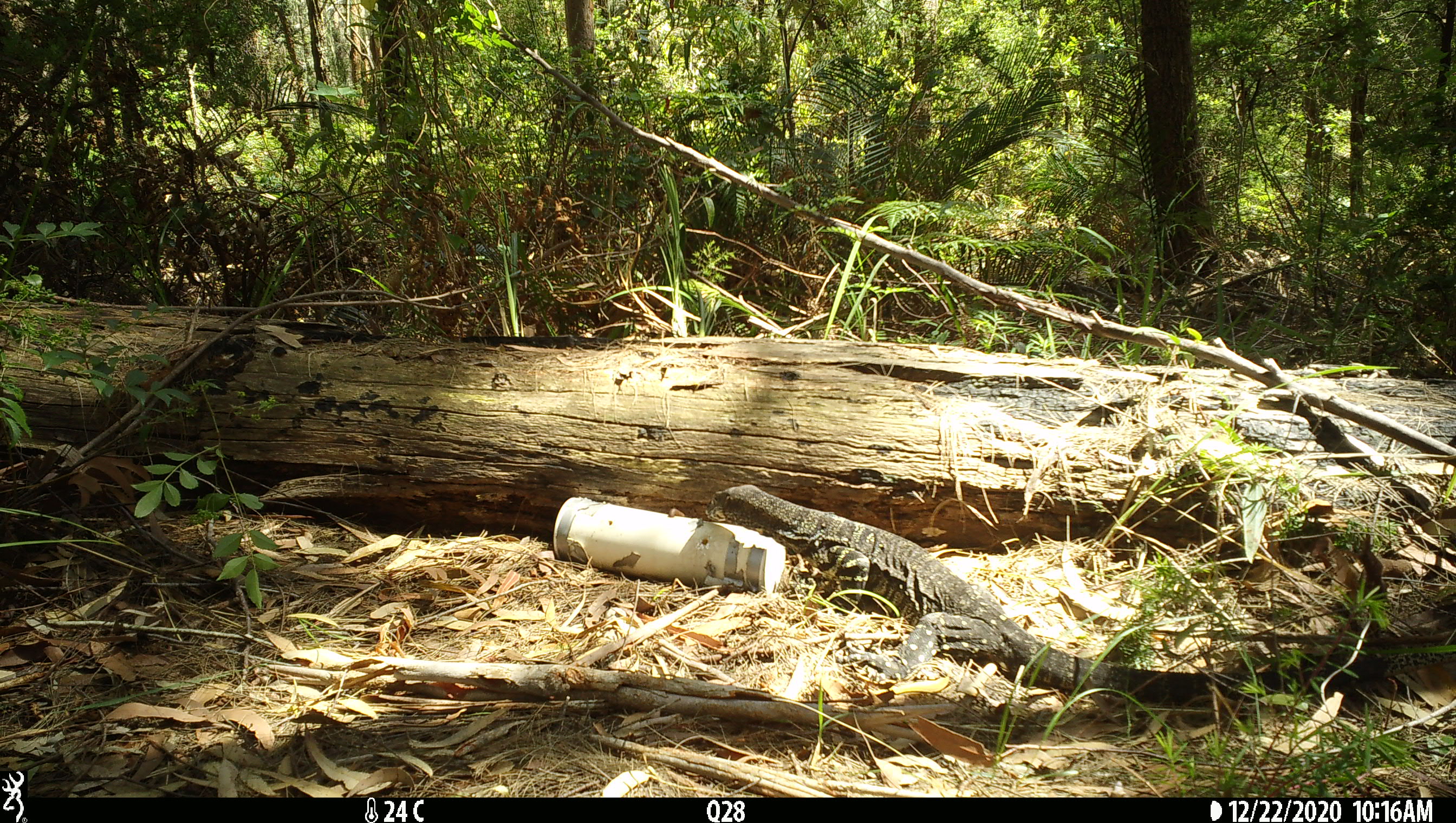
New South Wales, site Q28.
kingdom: Animalia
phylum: Chordata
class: Reptilia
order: Squamata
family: Varanidae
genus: Varanus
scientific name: Varanus varius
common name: lace monitor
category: goanna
Goanna (lace monitor) (Varanus varius).